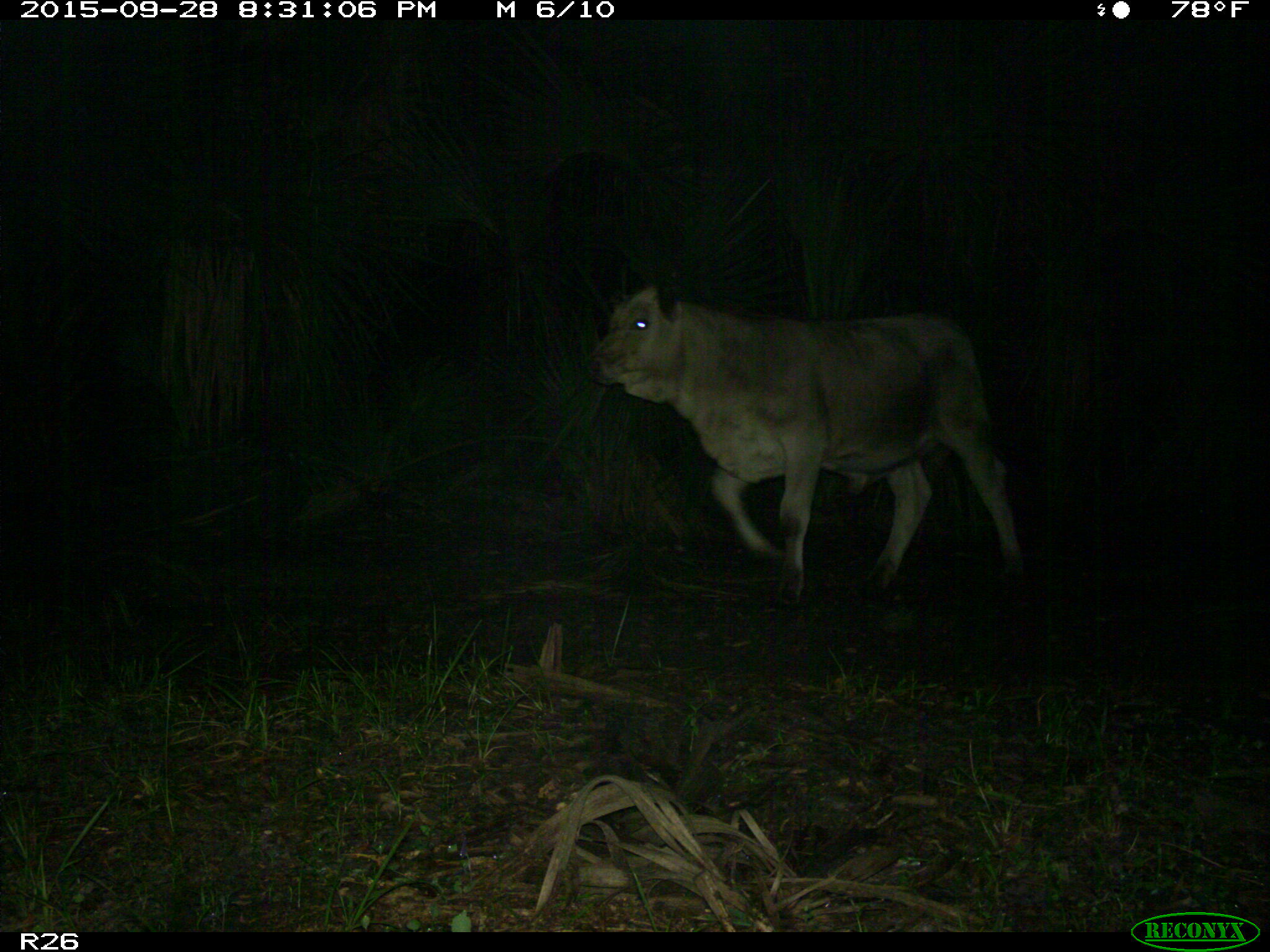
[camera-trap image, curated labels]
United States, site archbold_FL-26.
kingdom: Animalia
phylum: Chordata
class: Mammalia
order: Artiodactyla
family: Bovidae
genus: Bos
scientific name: Bos taurus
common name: domestic cow